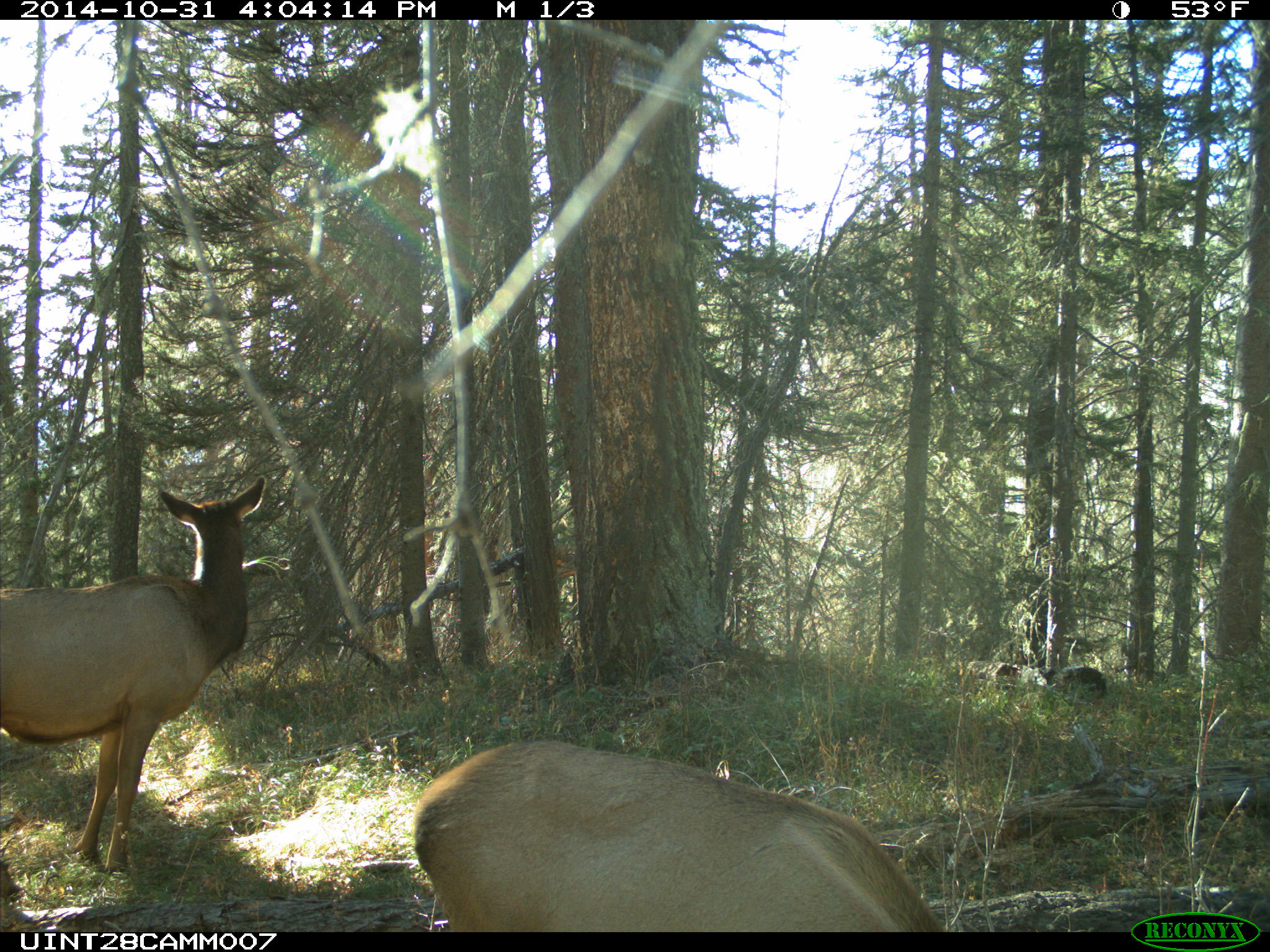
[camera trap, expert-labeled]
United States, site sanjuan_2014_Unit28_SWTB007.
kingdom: Animalia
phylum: Chordata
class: Mammalia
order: Artiodactyla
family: Cervidae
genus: Cervus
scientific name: Cervus elaphus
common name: red deer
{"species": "Cervus elaphus (red deer)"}